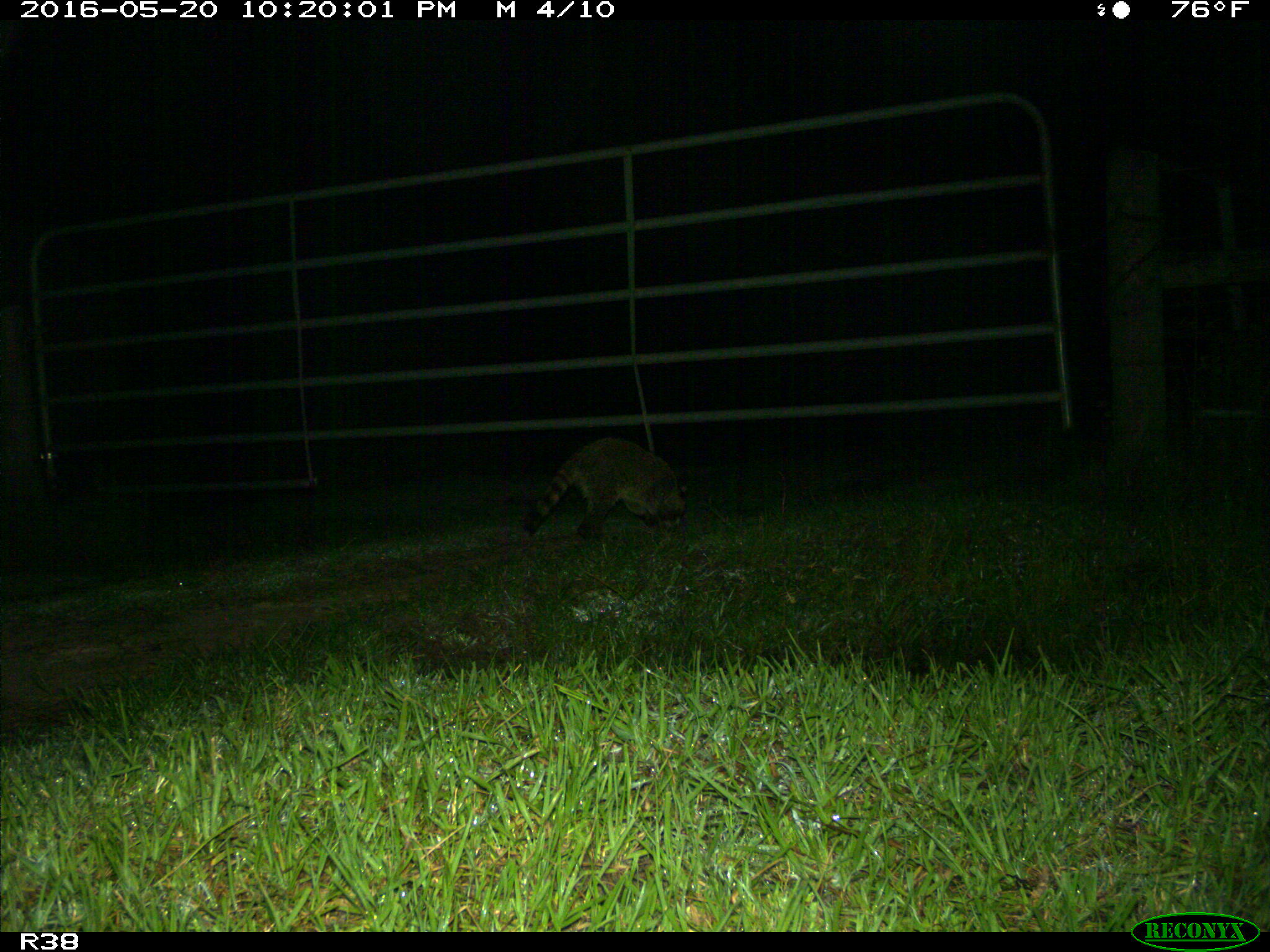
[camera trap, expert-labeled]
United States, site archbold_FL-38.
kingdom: Animalia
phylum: Chordata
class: Mammalia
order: Carnivora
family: Procyonidae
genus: Procyon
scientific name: Procyon lotor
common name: common raccoon